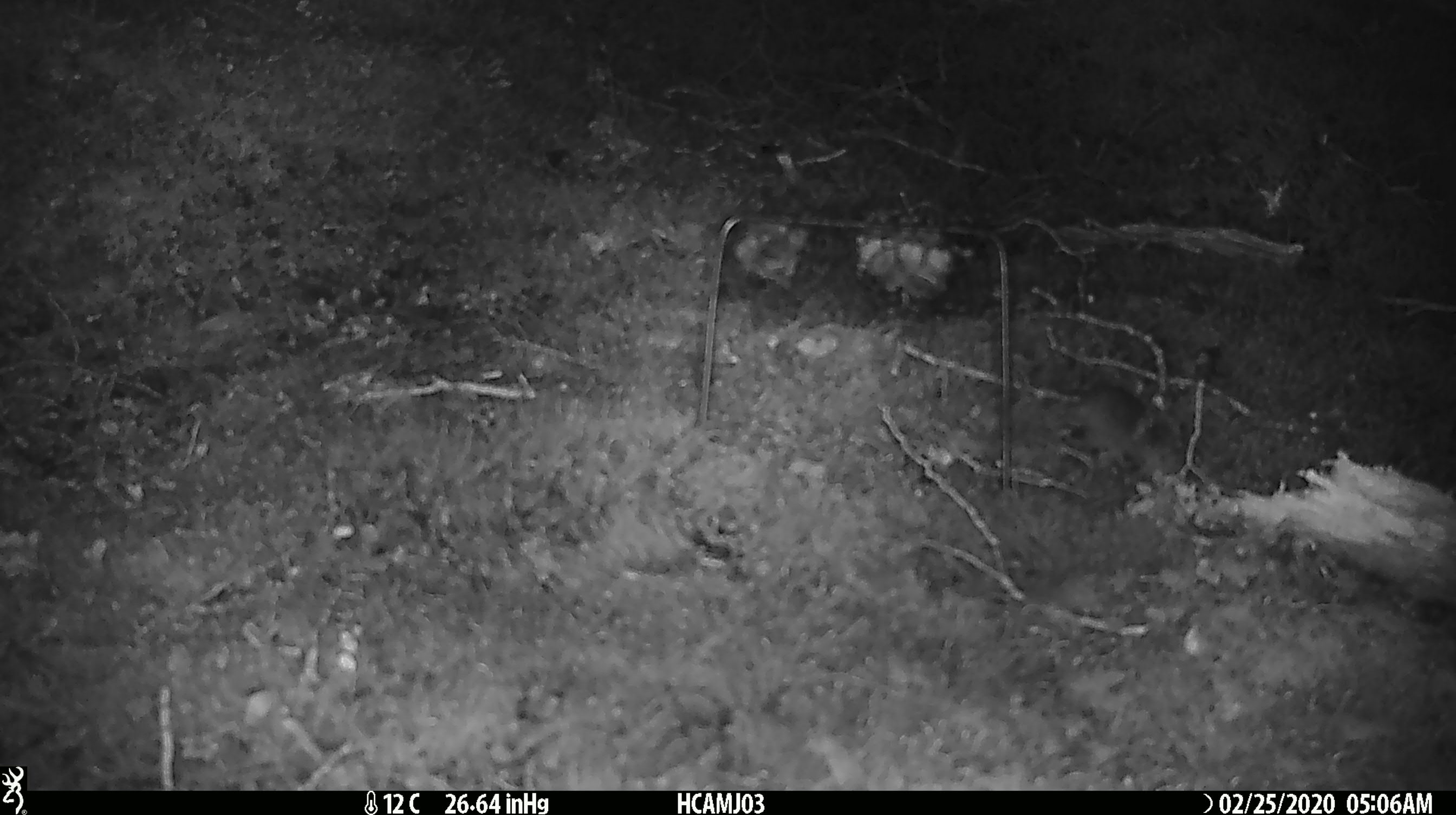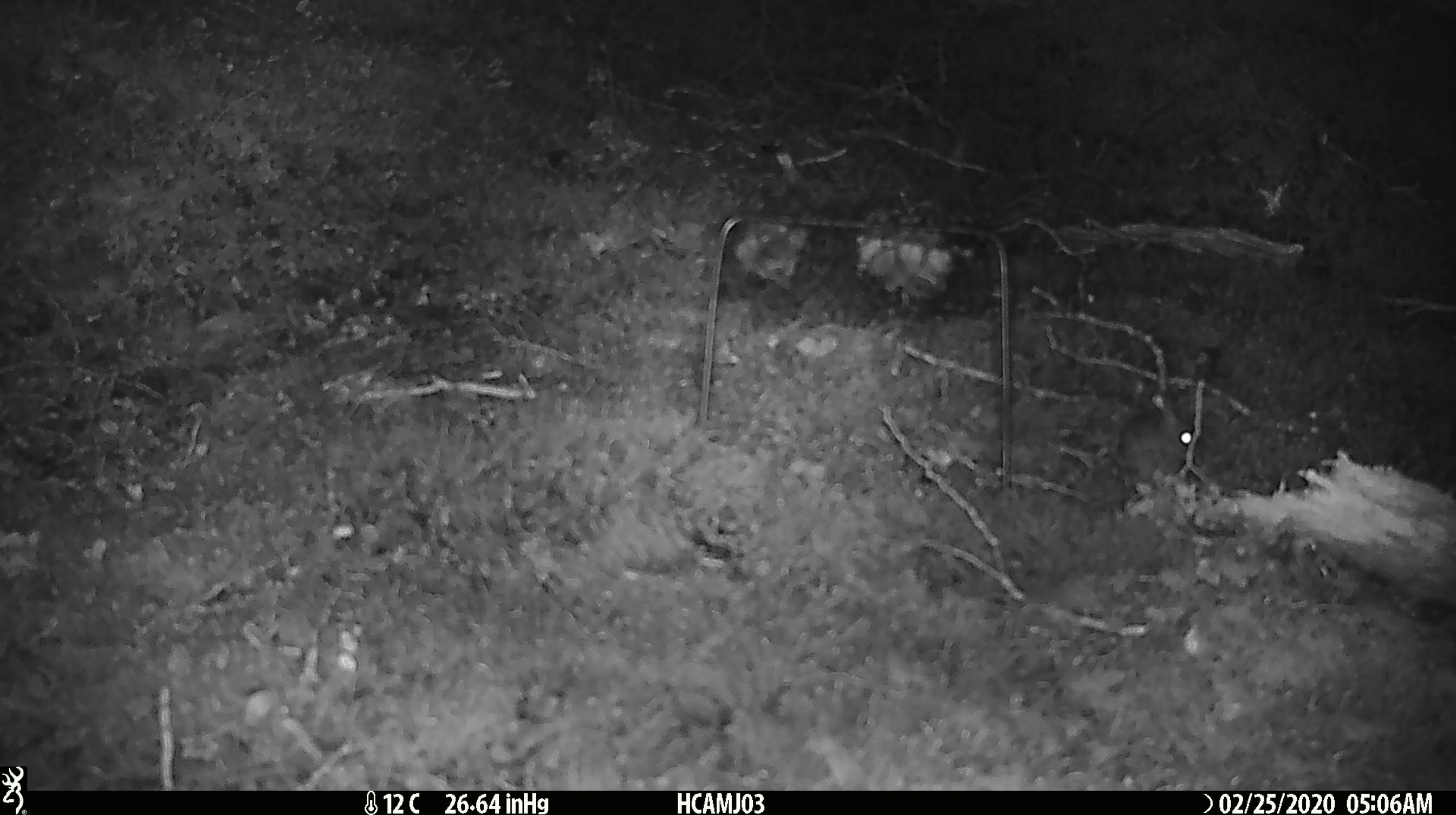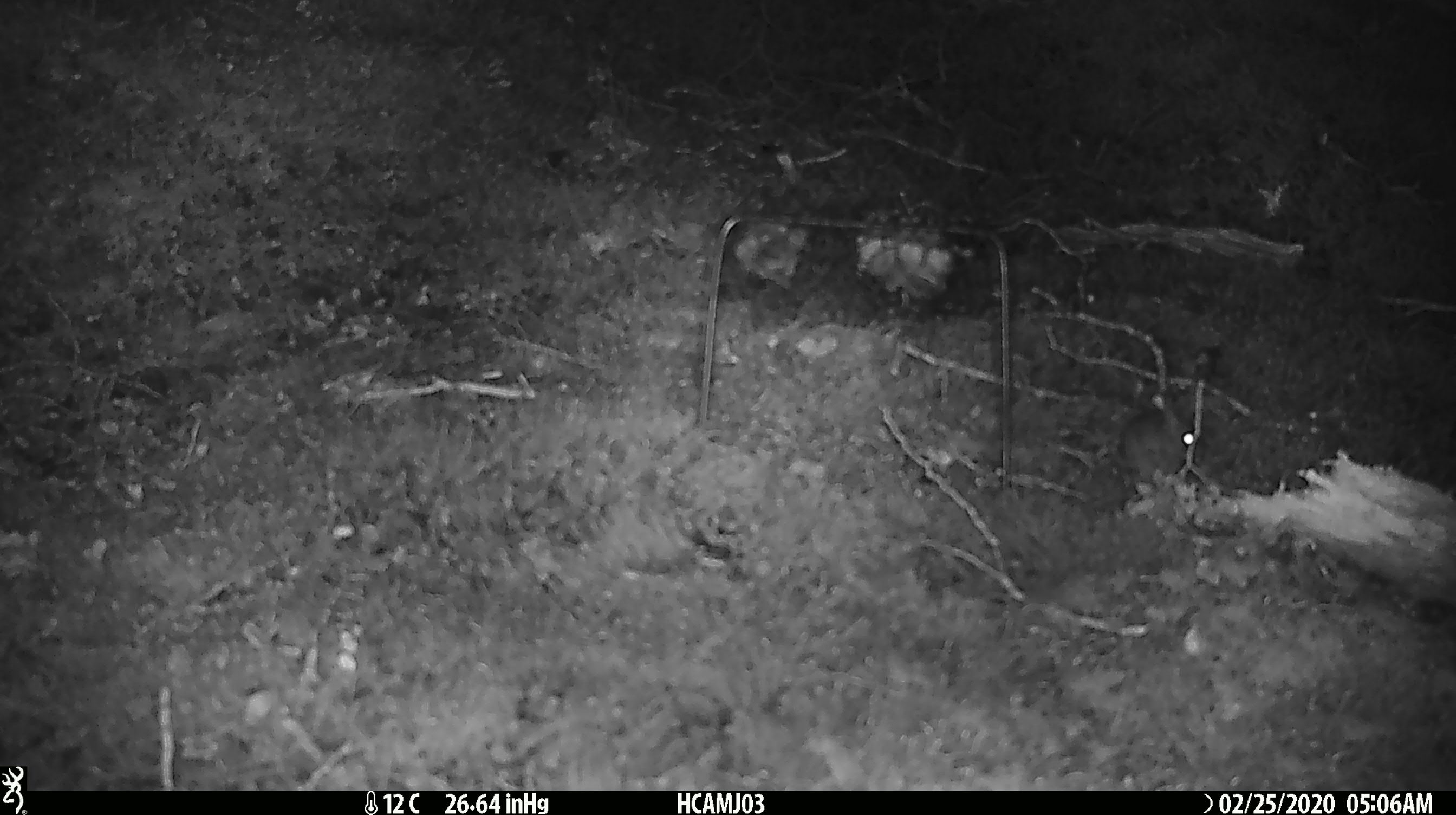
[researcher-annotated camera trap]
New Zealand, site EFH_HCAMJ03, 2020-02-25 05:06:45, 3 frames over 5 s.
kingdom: Animalia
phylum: Chordata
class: Mammalia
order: Rodentia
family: Muridae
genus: Mus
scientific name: Mus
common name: mouse